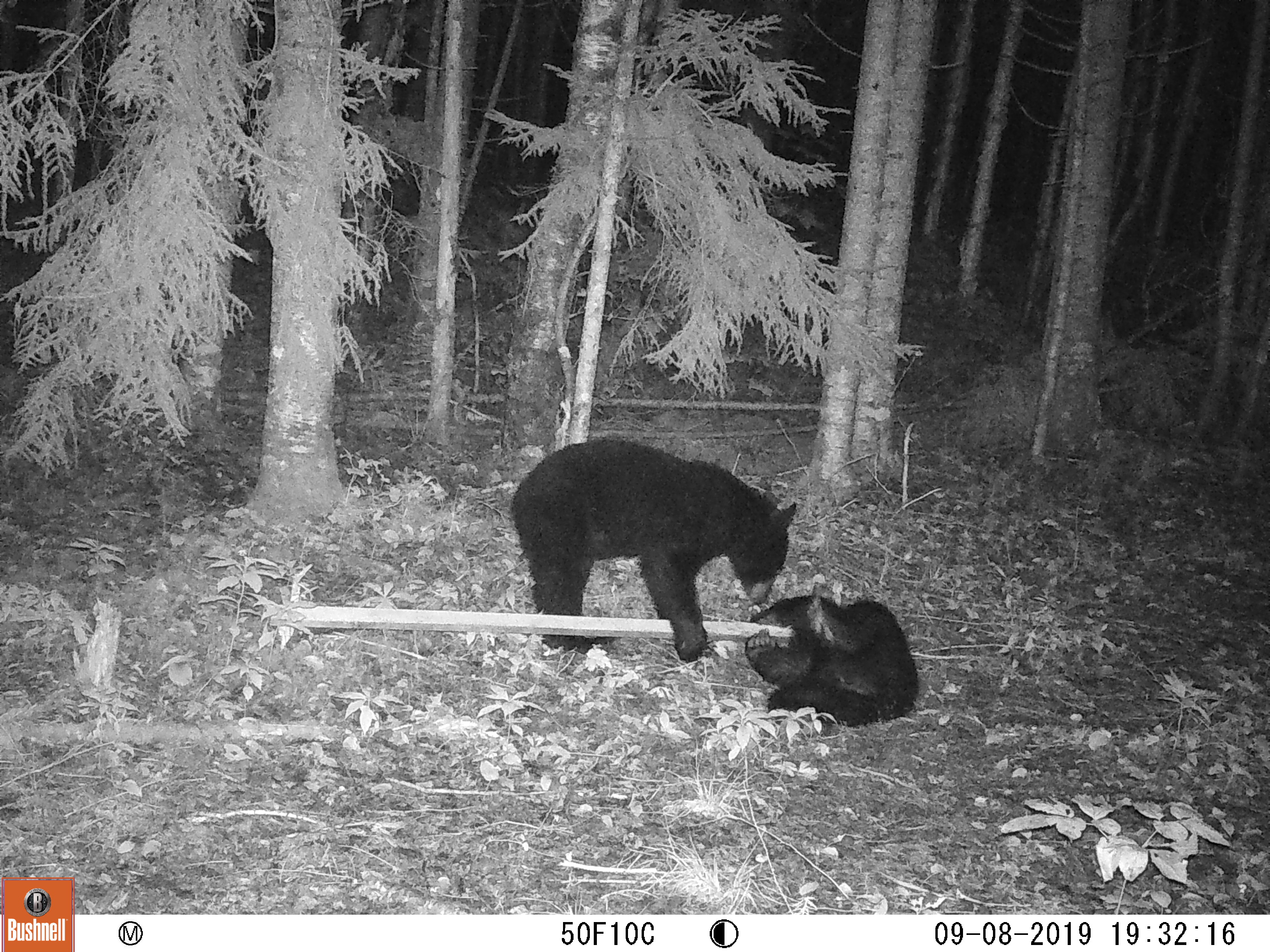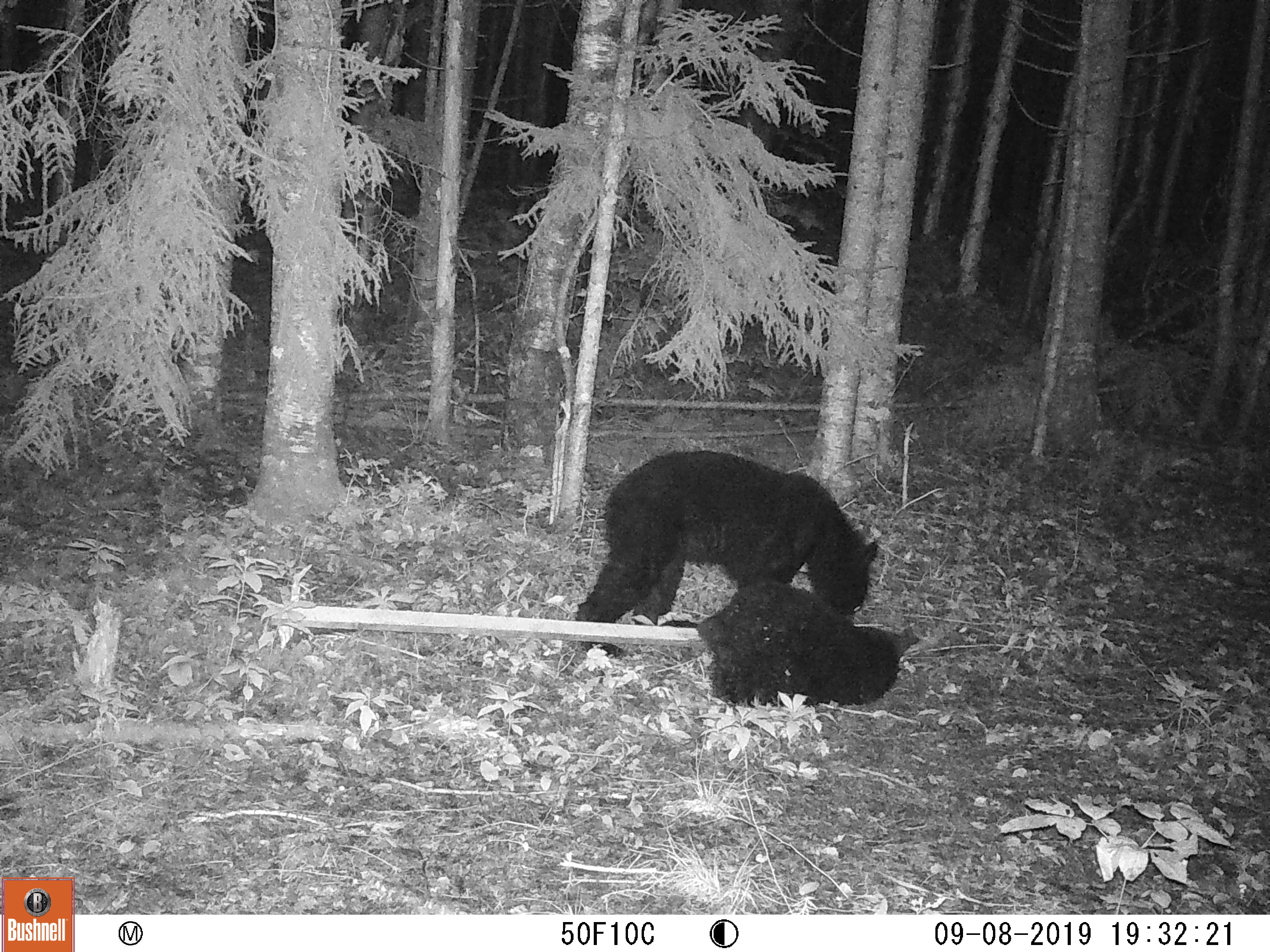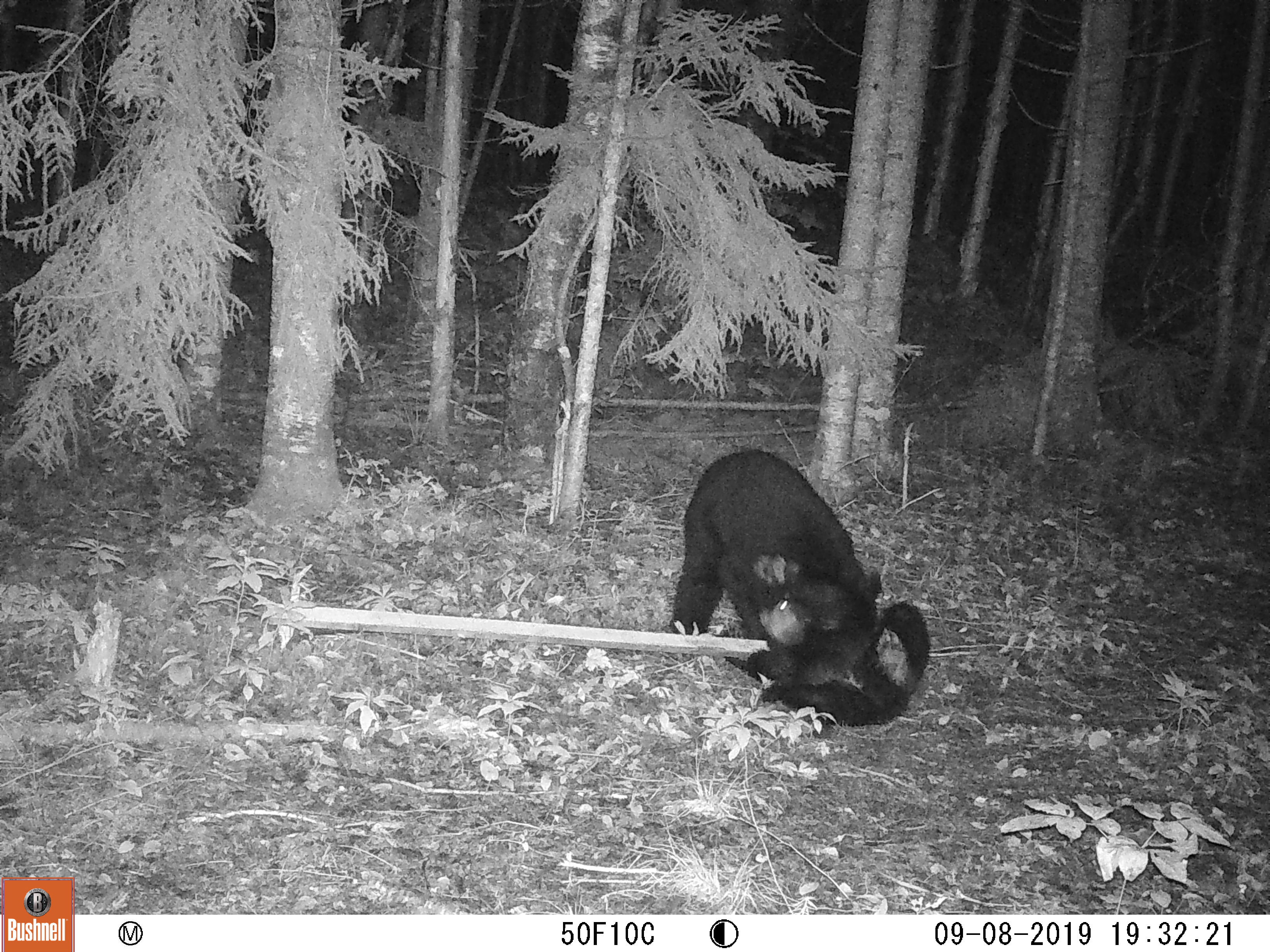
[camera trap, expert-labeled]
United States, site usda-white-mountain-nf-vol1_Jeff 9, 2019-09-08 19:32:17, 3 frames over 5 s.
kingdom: Animalia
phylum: Chordata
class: Mammalia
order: Carnivora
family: Ursidae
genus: Ursus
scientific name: Ursus americanus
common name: black bear